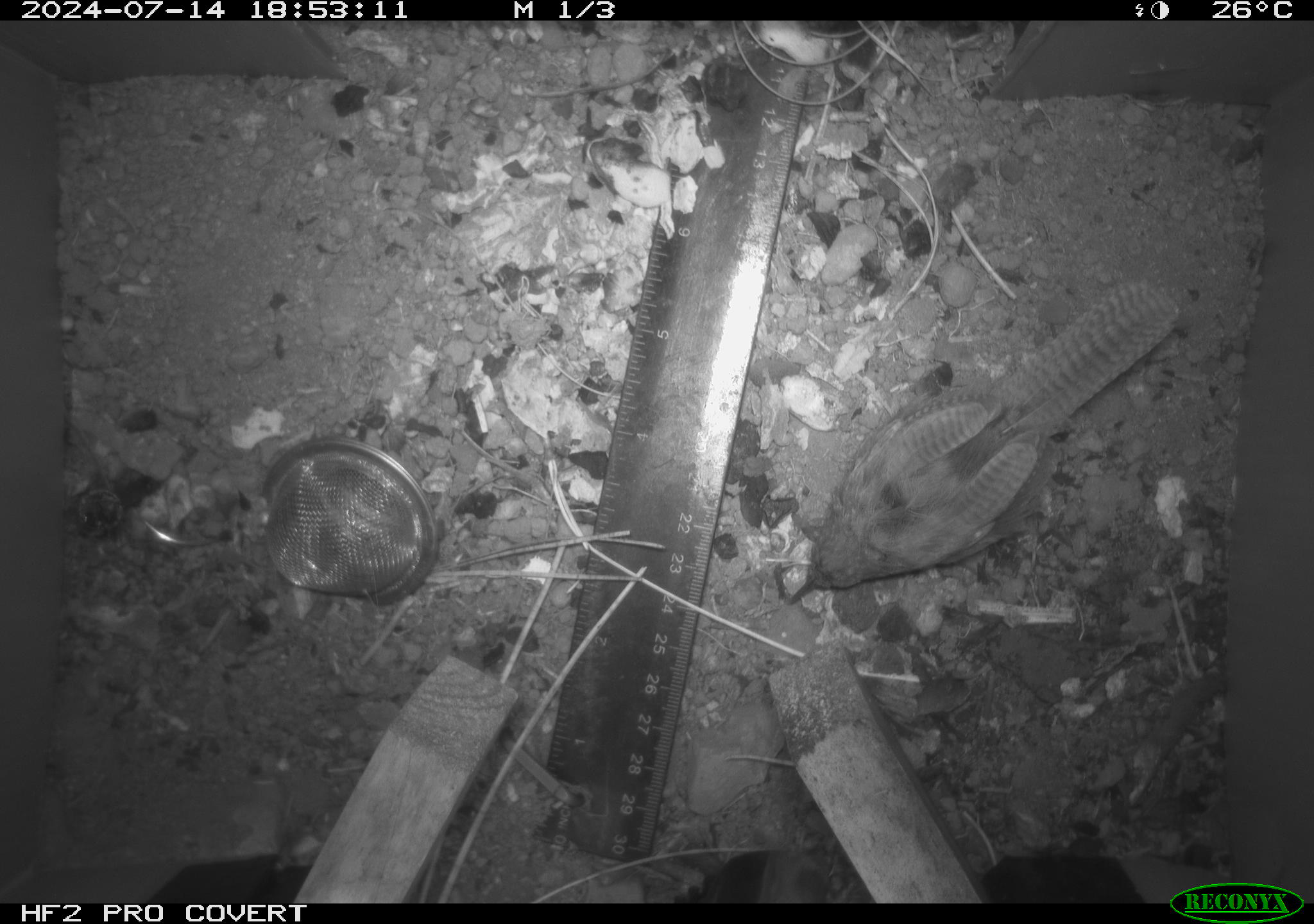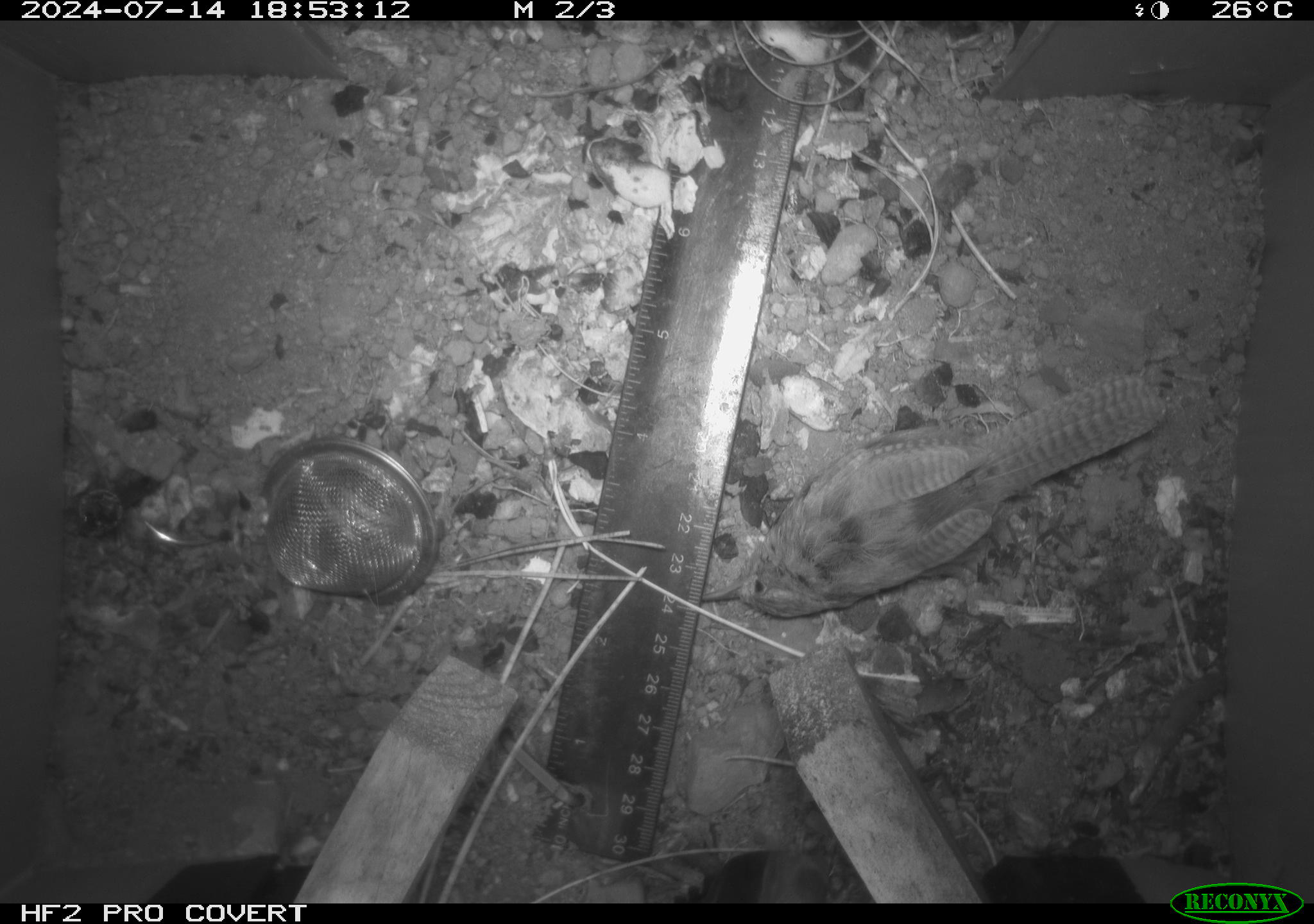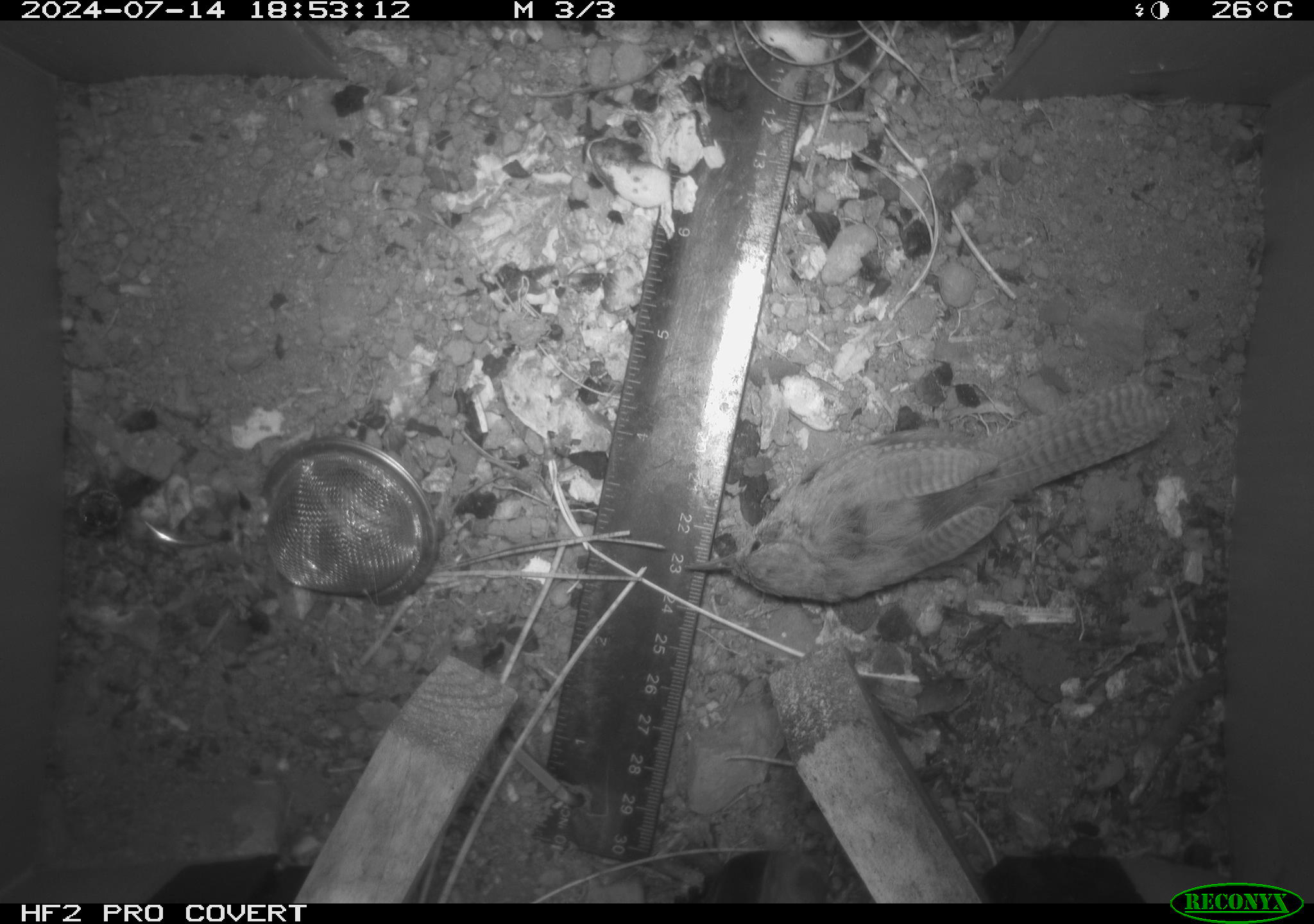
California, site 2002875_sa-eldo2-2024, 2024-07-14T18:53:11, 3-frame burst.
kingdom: Animalia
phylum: Chordata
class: Aves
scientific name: Aves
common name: bird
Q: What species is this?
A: Bird (Aves).